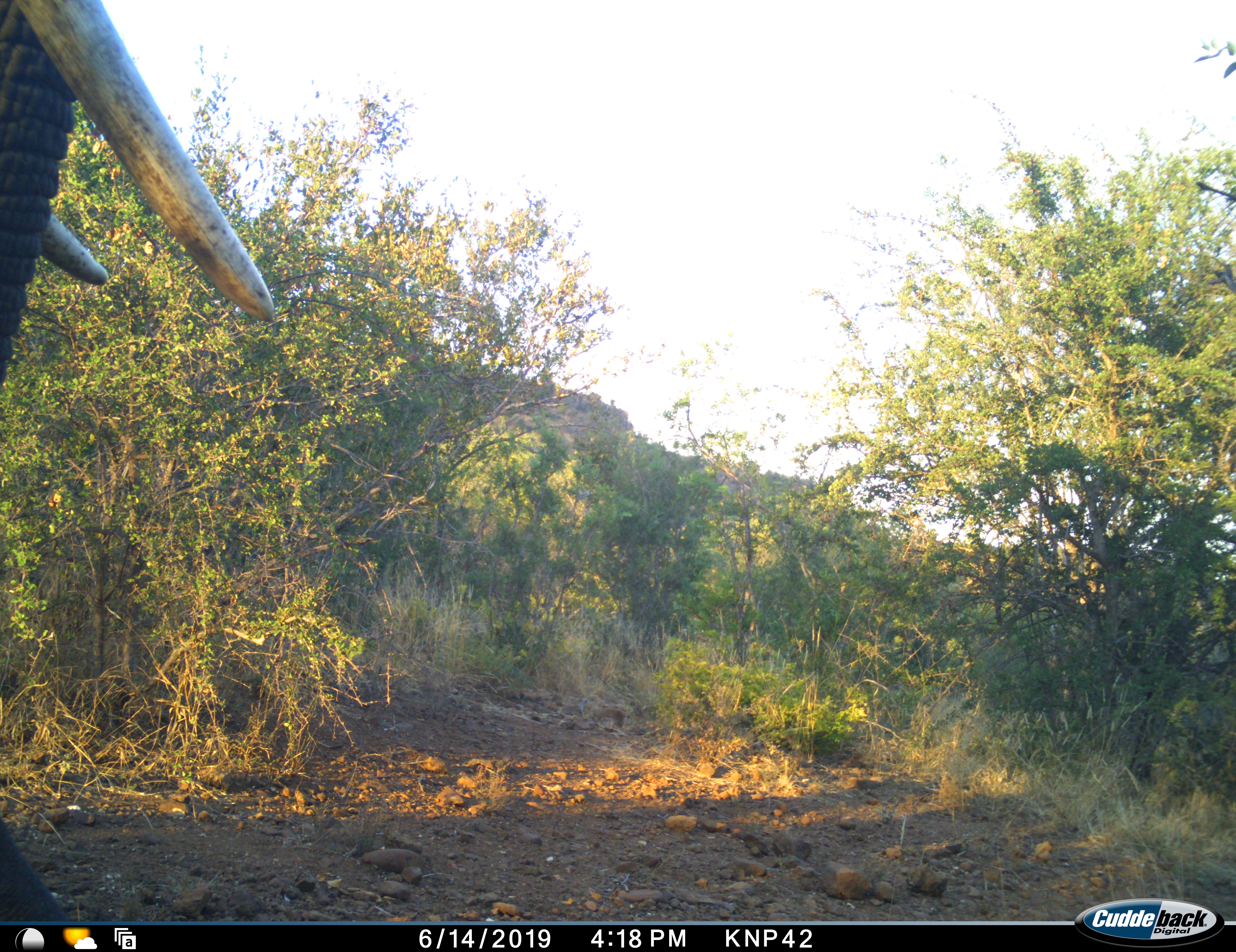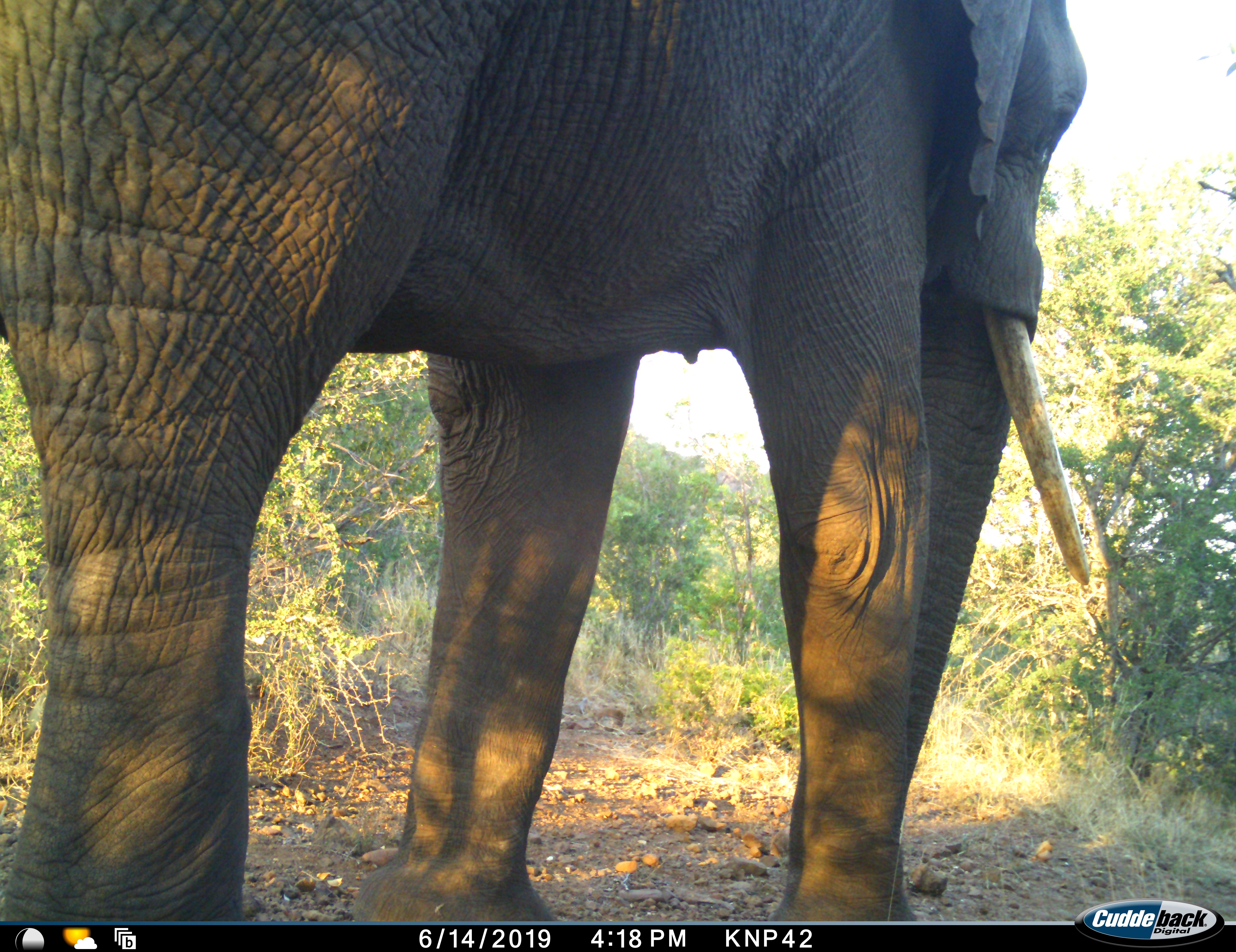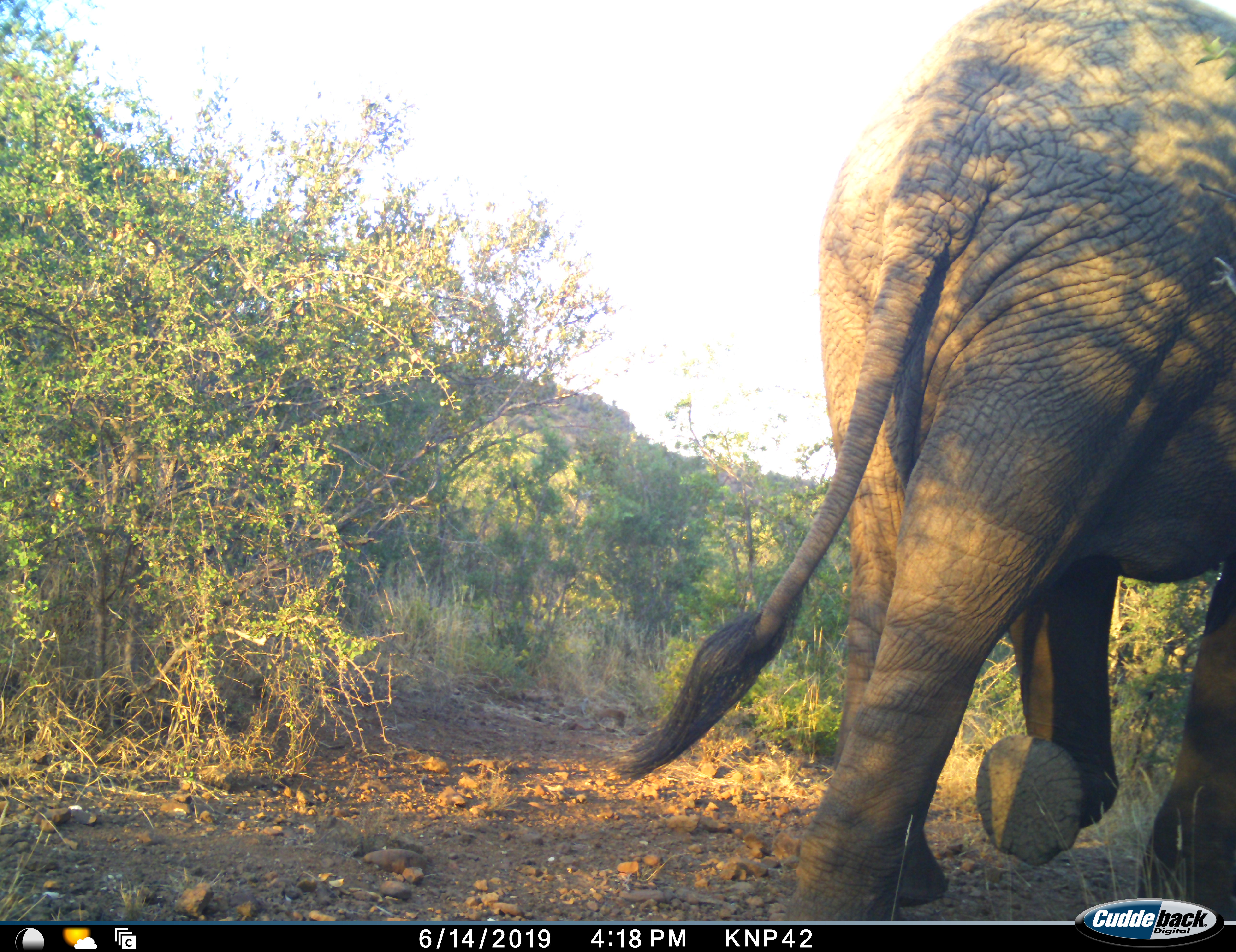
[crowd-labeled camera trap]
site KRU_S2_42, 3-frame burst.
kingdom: Animalia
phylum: Chordata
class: Mammalia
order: Proboscidea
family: Elephantidae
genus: Loxodonta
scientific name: Loxodonta africana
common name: african bush elephant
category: elephant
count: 1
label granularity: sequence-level